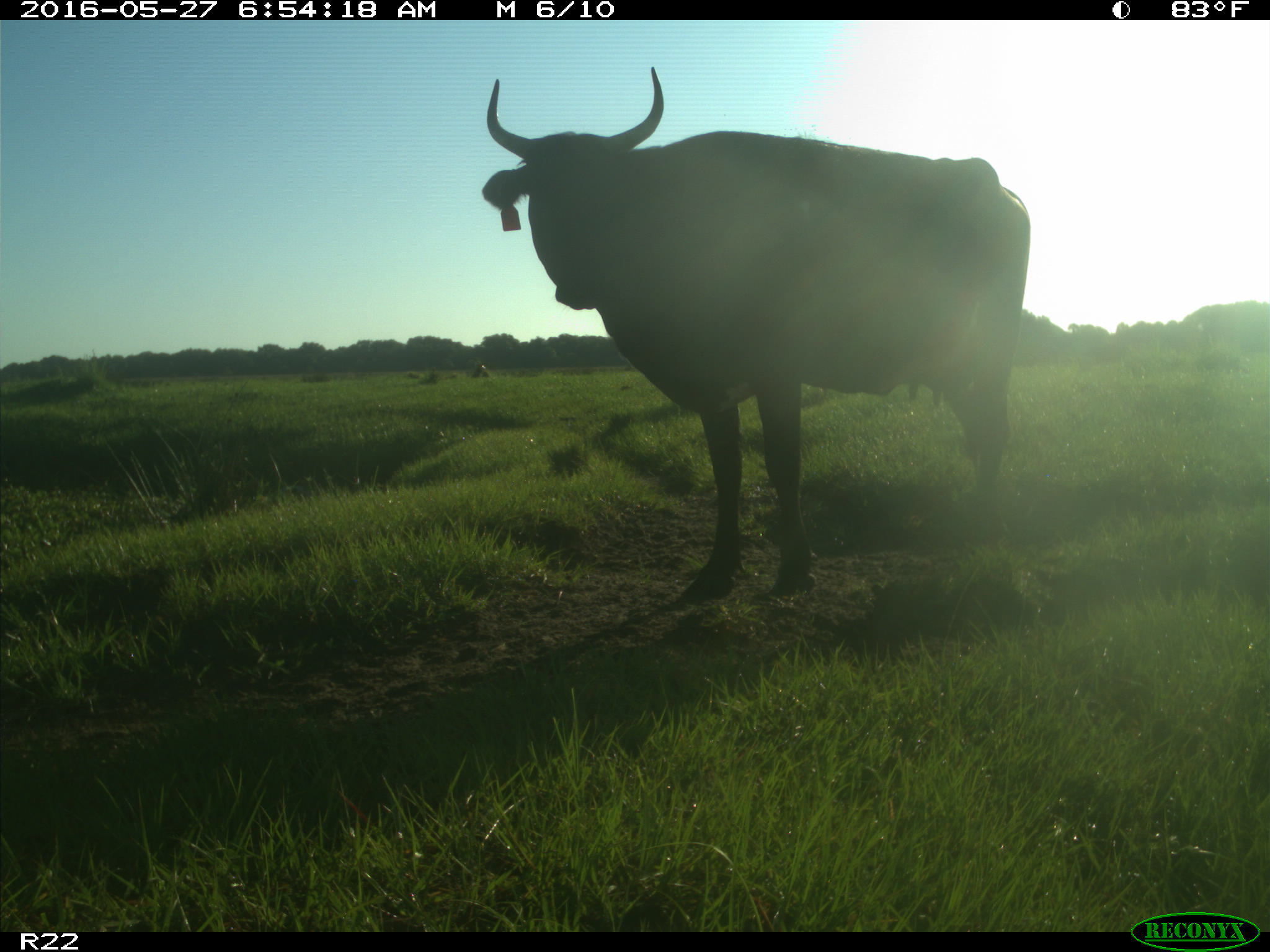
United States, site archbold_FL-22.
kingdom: Animalia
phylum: Chordata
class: Mammalia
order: Artiodactyla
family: Bovidae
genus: Bos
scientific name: Bos taurus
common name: domestic cow